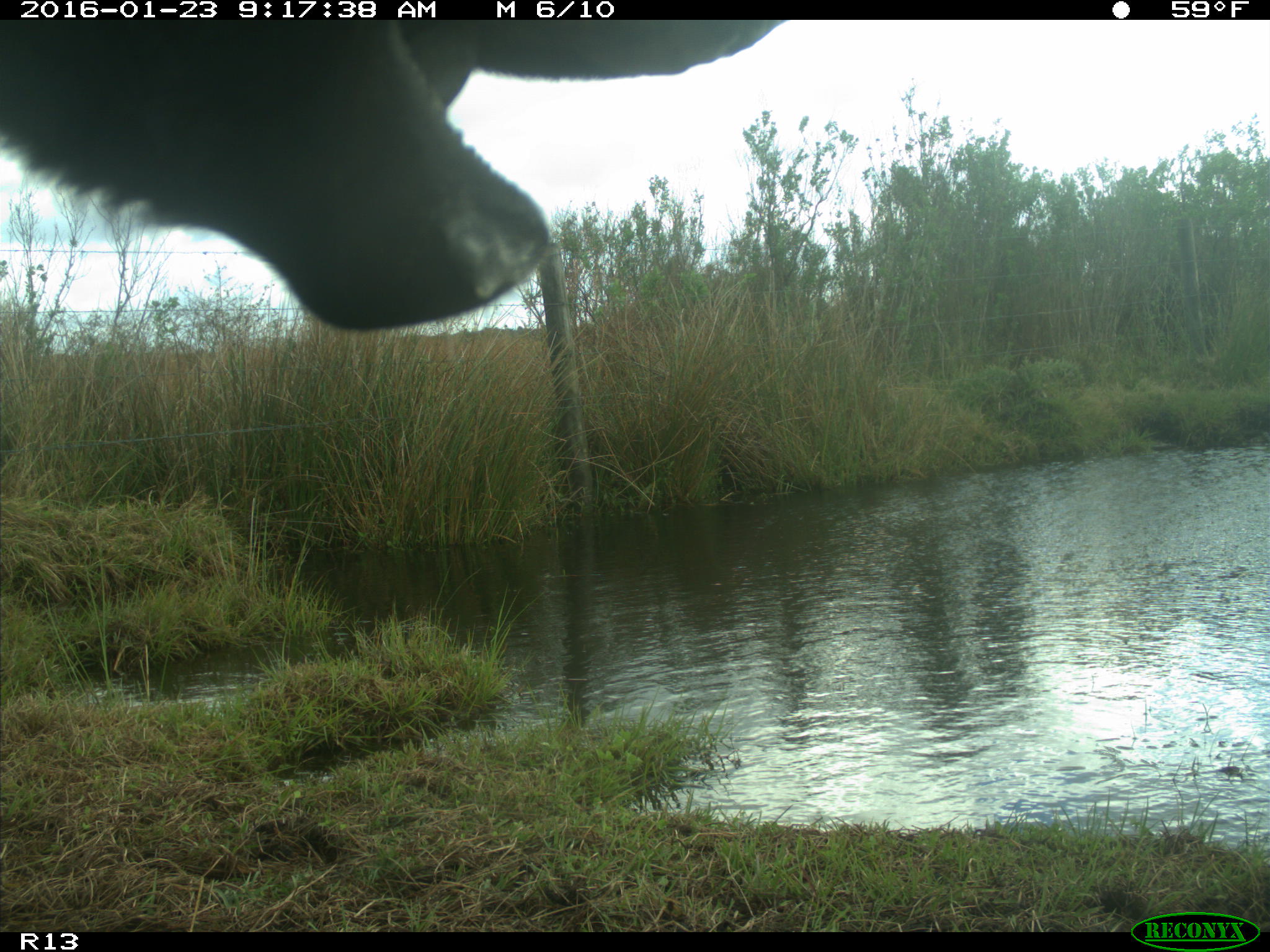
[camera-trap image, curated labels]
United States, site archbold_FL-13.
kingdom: Animalia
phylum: Chordata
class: Mammalia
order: Artiodactyla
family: Bovidae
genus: Bos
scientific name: Bos taurus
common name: domestic cow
Bos taurus (domestic cow).